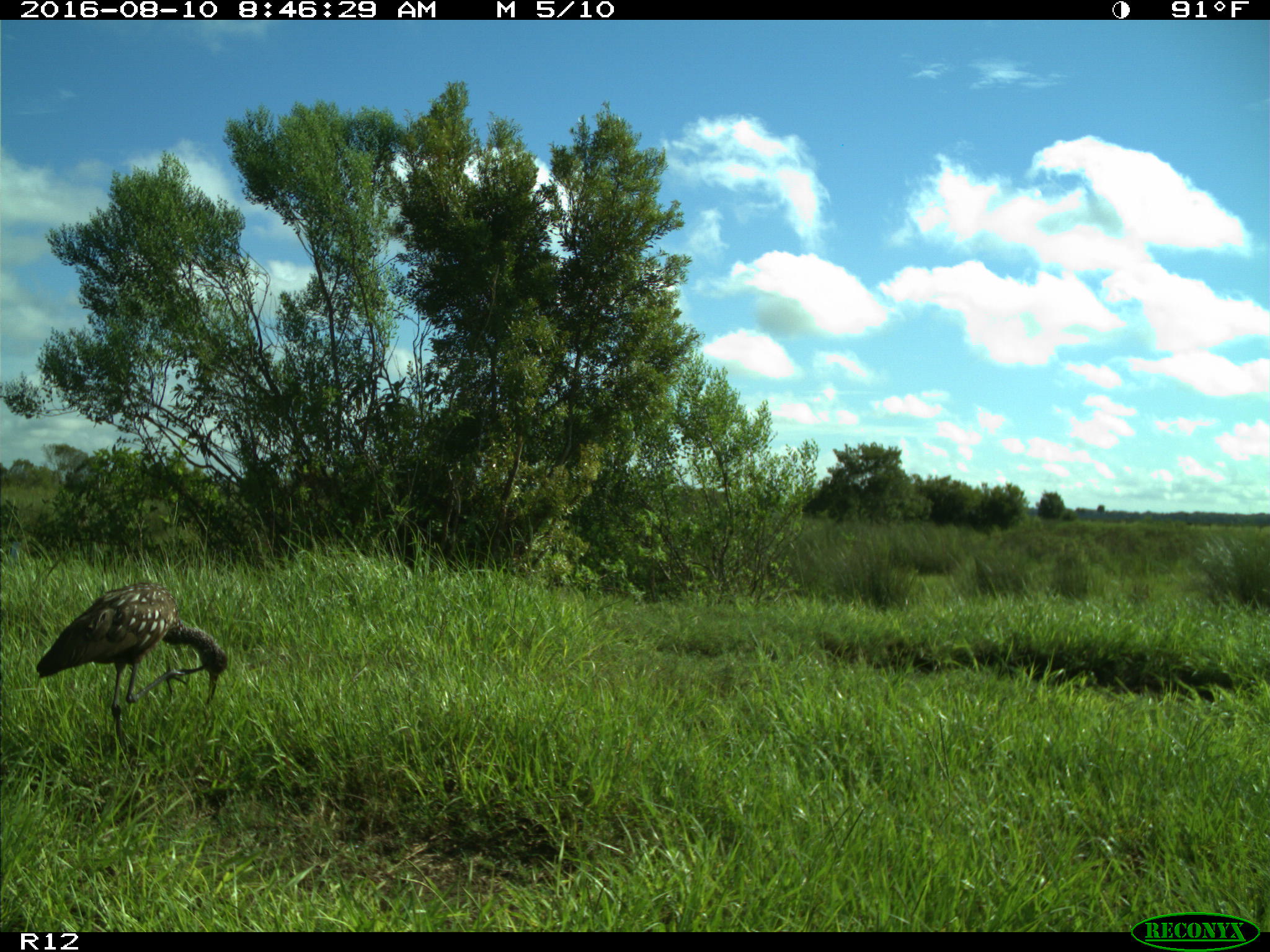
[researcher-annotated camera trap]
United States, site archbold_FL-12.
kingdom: Animalia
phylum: Chordata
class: Aves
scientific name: Aves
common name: birds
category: unidentified bird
Unidentified bird (birds) (Aves).